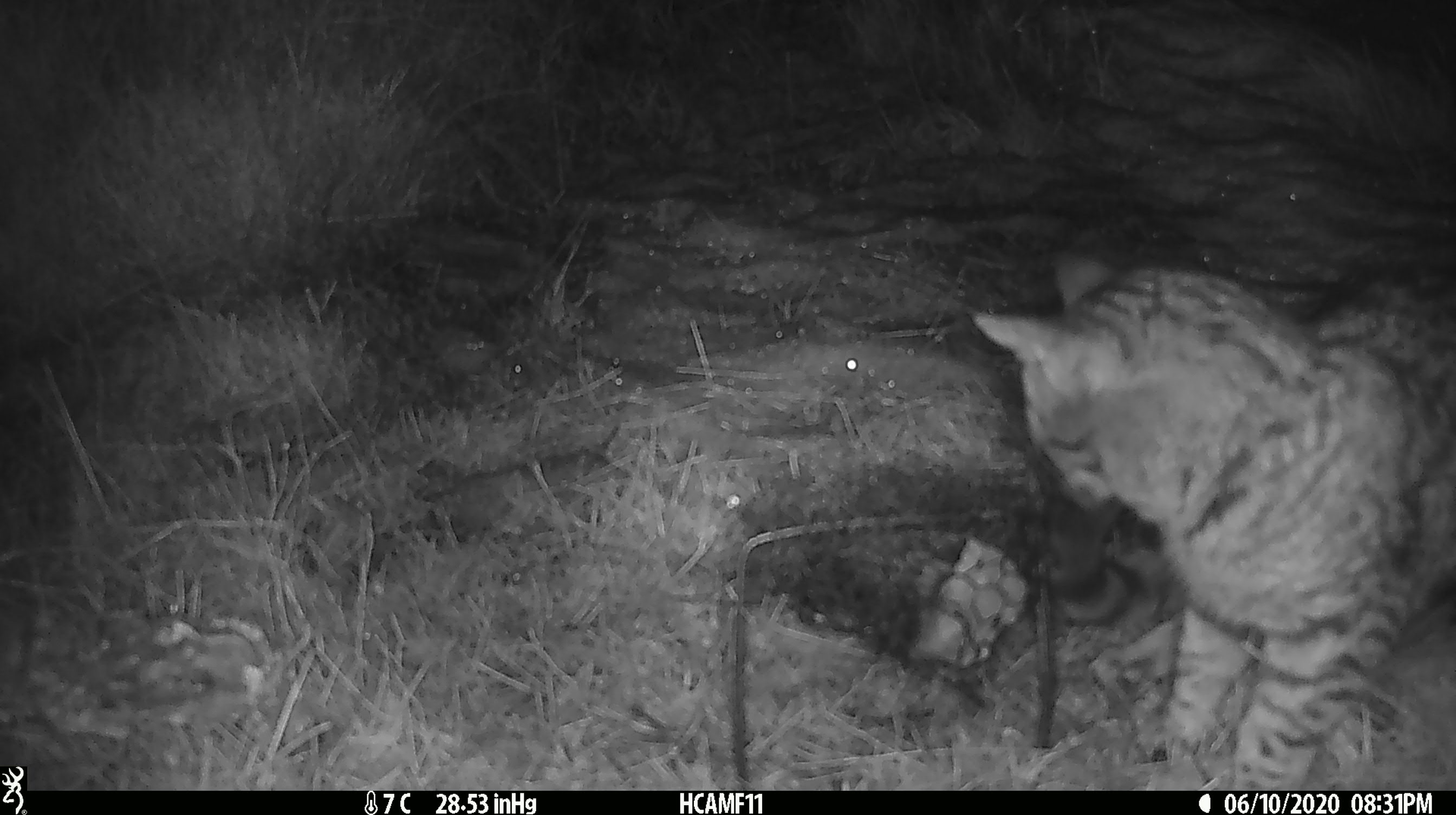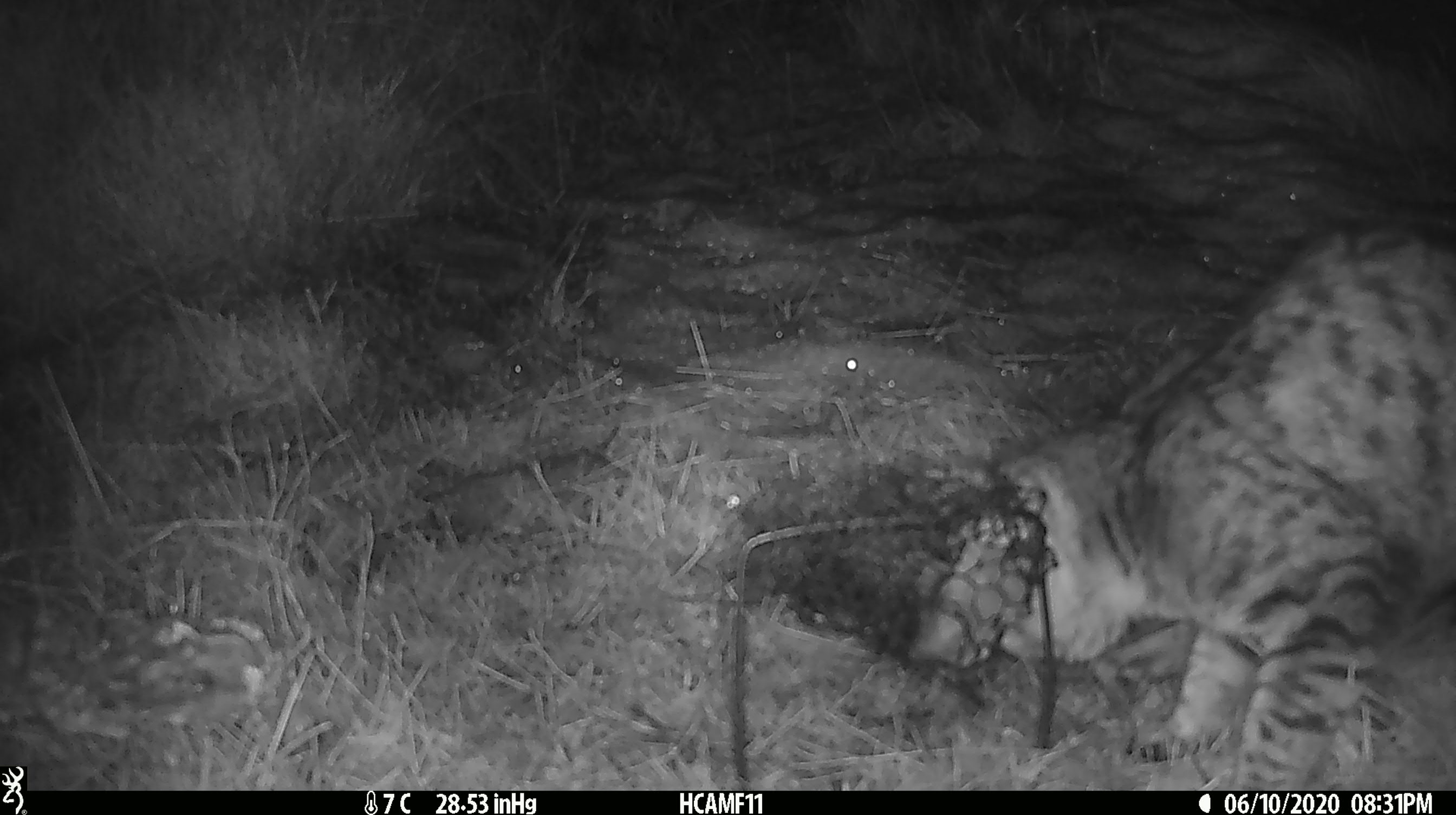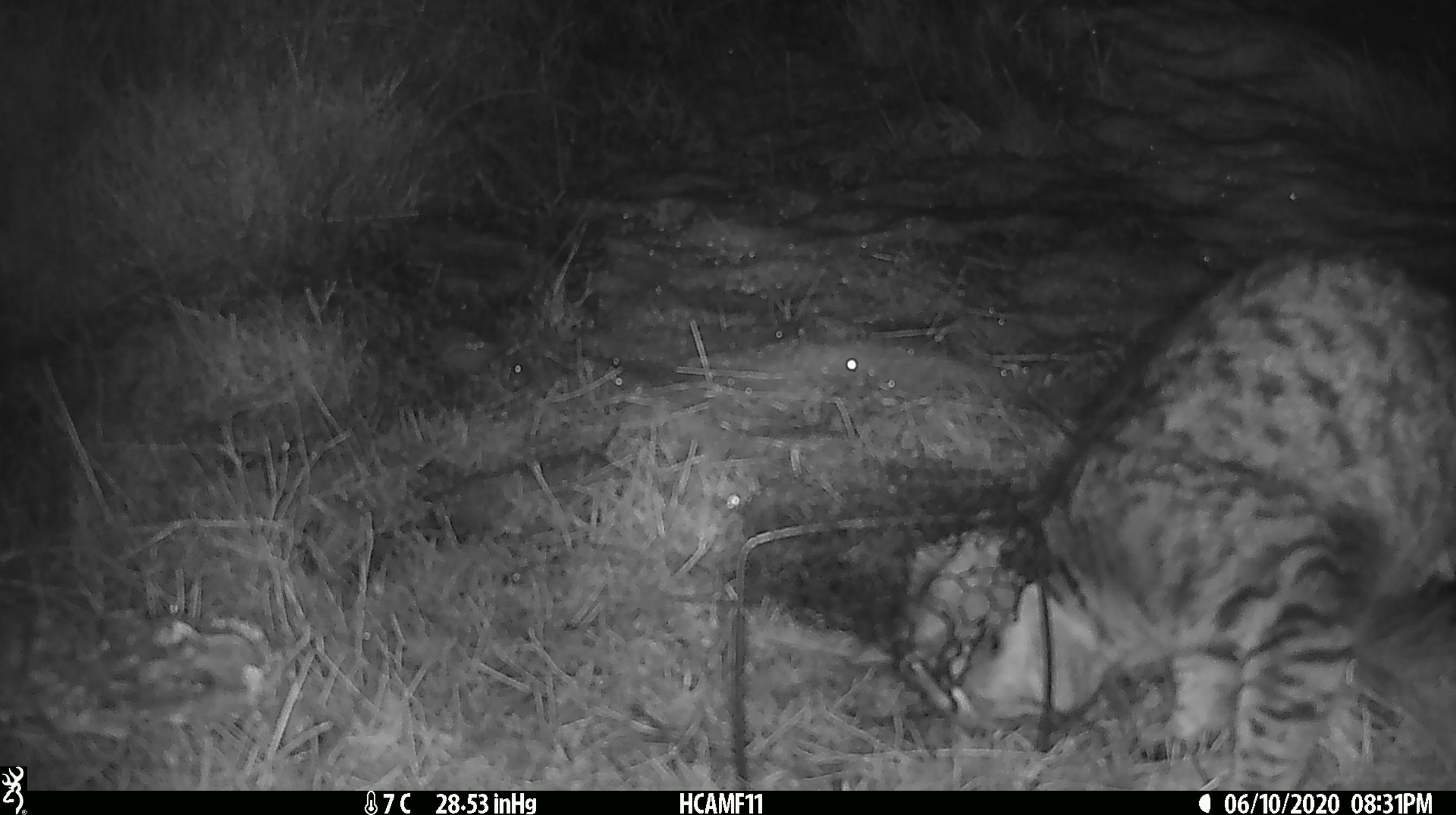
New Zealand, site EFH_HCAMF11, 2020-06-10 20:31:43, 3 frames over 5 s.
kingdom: Animalia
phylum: Chordata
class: Mammalia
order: Carnivora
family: Felidae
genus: Felis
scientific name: Felis catus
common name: domestic cat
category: cat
Cat (domestic cat) (Felis catus).